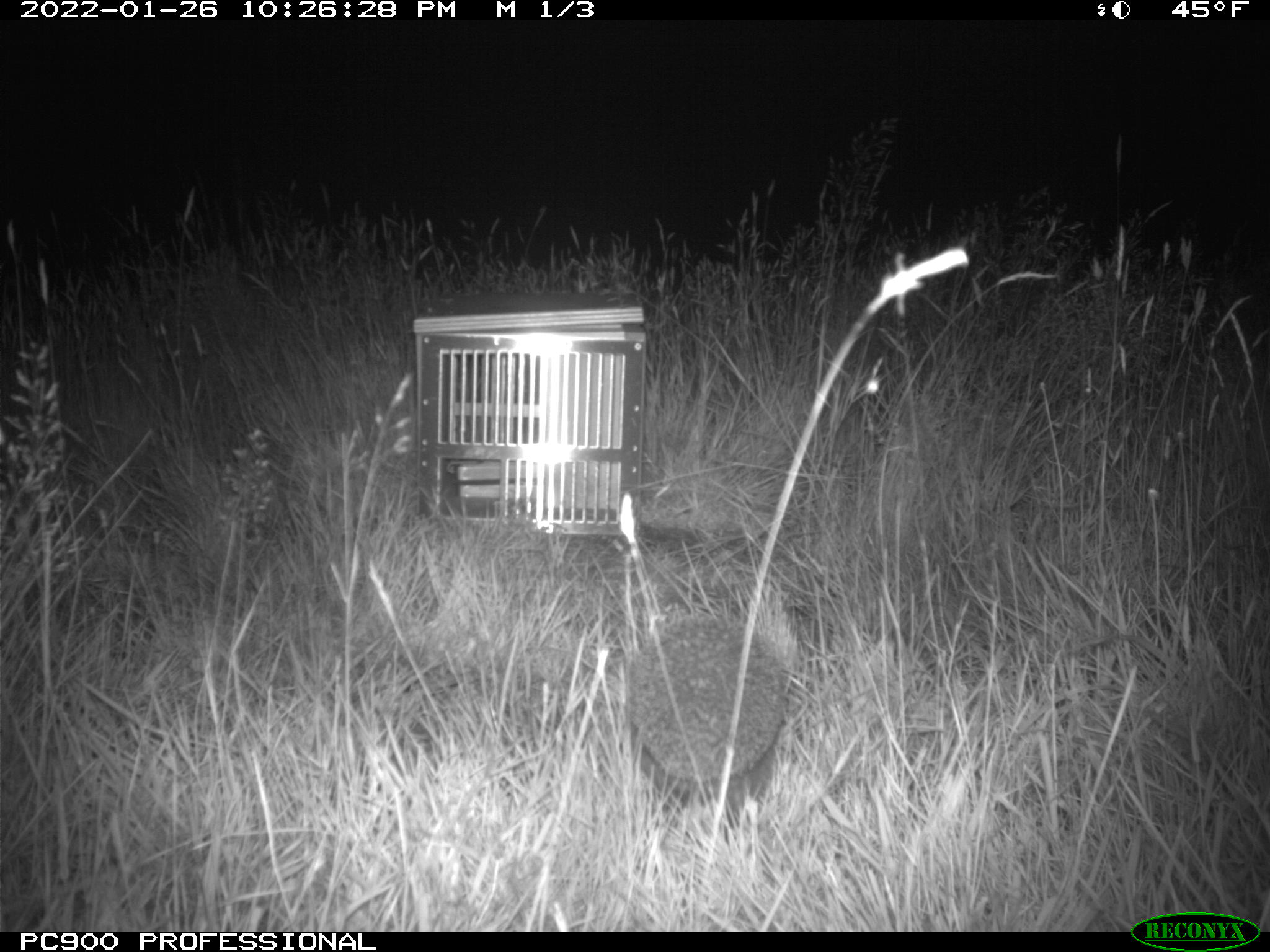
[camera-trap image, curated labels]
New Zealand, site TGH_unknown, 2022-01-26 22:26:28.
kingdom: Animalia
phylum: Chordata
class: Mammalia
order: Eulipotyphla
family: Erinaceidae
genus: Erinaceus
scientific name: Erinaceus europaeus europaeus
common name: european hedgehog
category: hedgehog